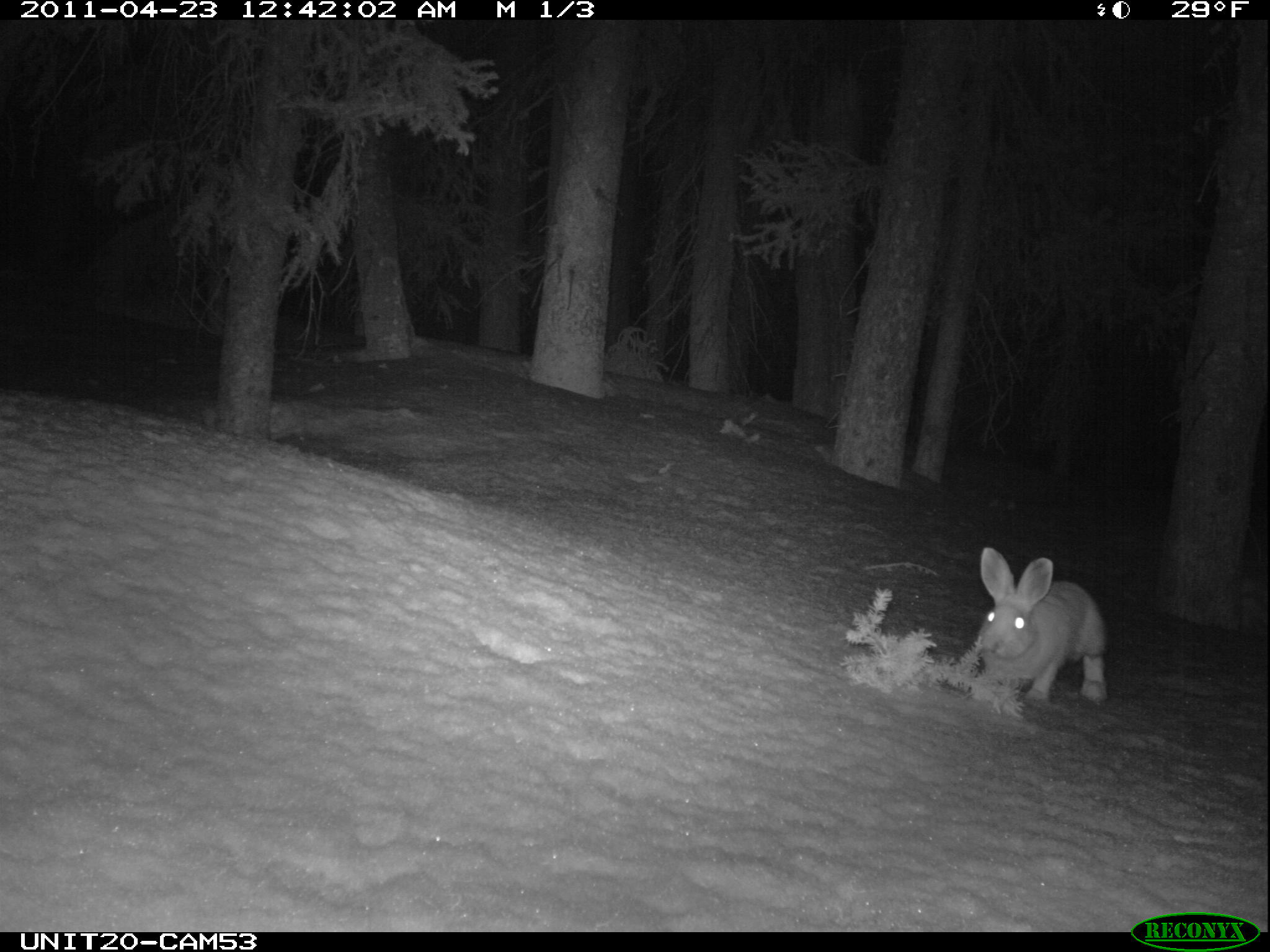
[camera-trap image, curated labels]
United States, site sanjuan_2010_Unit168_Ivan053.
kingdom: Animalia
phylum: Chordata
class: Mammalia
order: Lagomorpha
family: Leporidae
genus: Lepus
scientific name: Lepus americanus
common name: snowshoe hare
Lepus americanus (snowshoe hare).